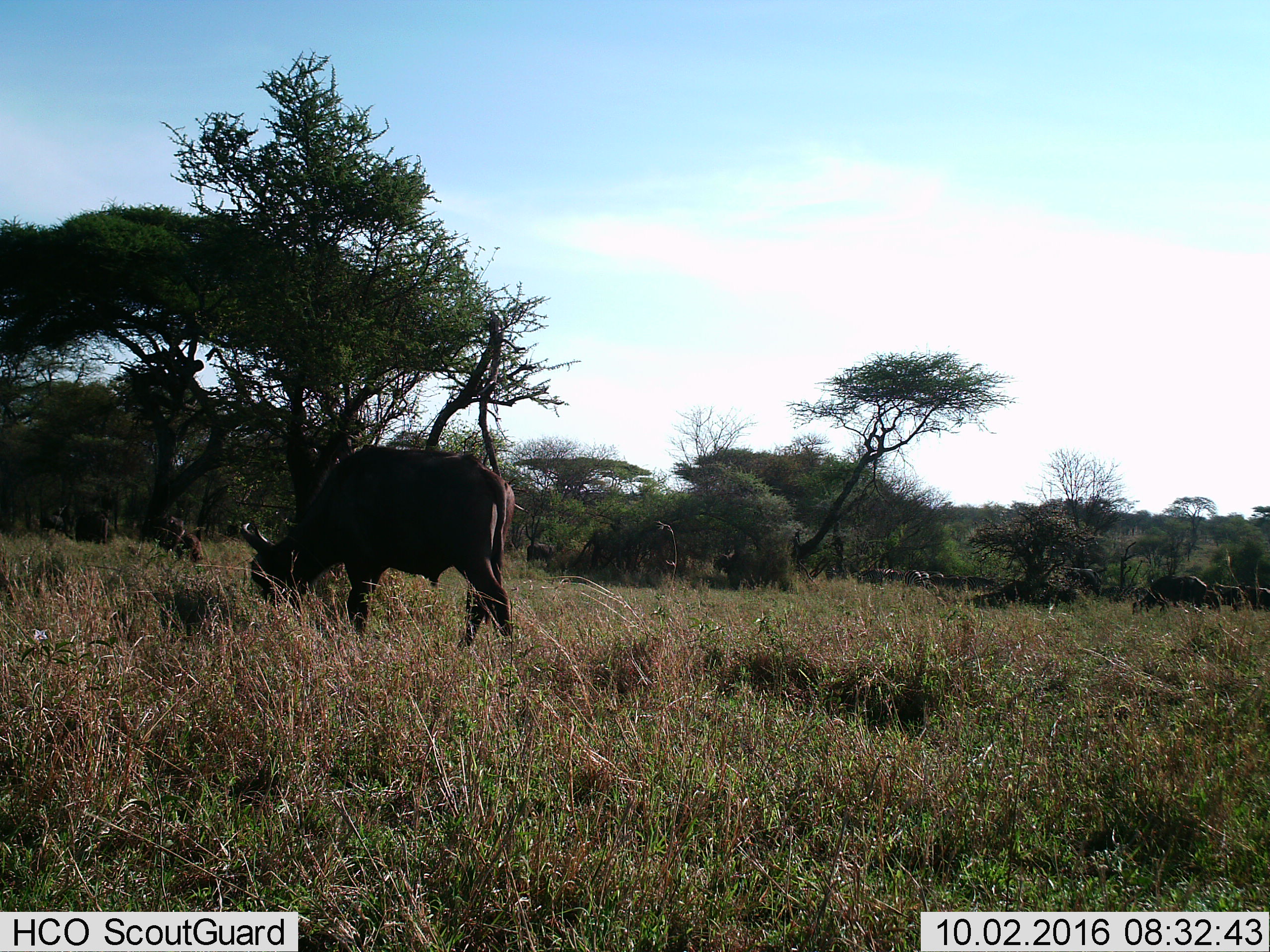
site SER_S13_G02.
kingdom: Animalia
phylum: Chordata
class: Mammalia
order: Artiodactyla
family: Bovidae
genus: Syncerus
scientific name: Syncerus caffer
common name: african buffalo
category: buffalo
Buffalo (african buffalo) (Syncerus caffer), count 6. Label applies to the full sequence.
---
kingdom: Animalia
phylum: Chordata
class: Mammalia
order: Perissodactyla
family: Equidae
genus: Equus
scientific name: Equus quagga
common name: plains zebra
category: zebraplains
Zebraplains (plains zebra) (Equus quagga), count 6. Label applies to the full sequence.